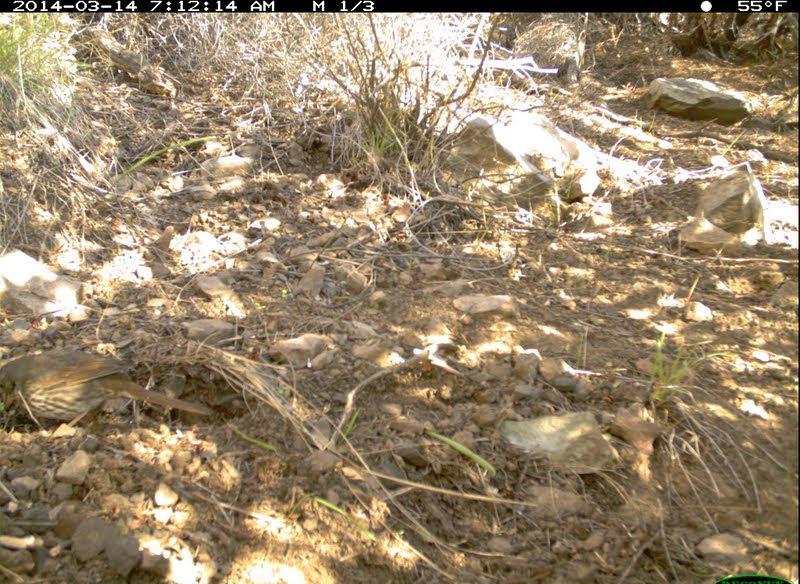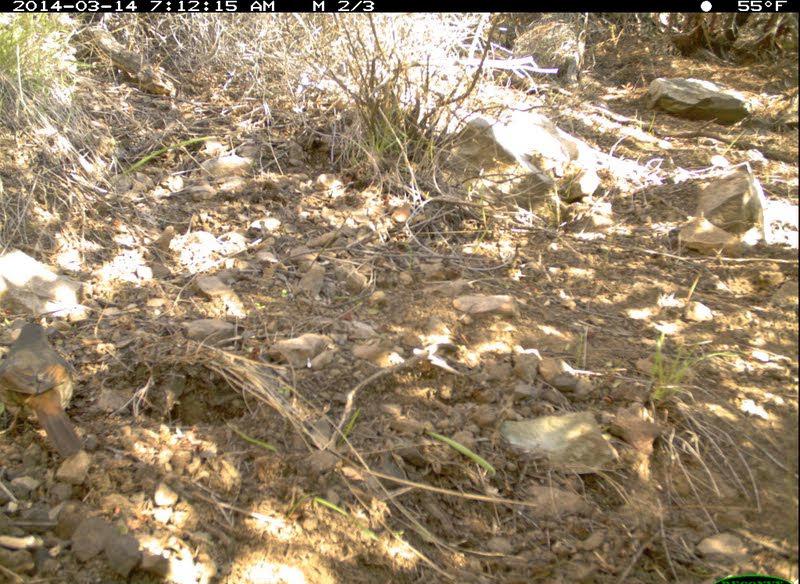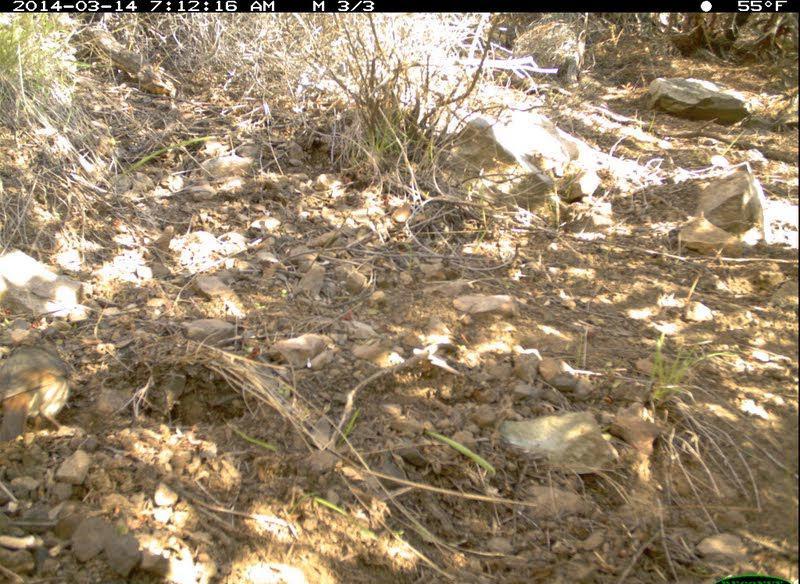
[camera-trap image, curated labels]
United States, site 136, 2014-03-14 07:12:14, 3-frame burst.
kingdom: Animalia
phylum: Chordata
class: Aves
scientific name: Aves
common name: bird